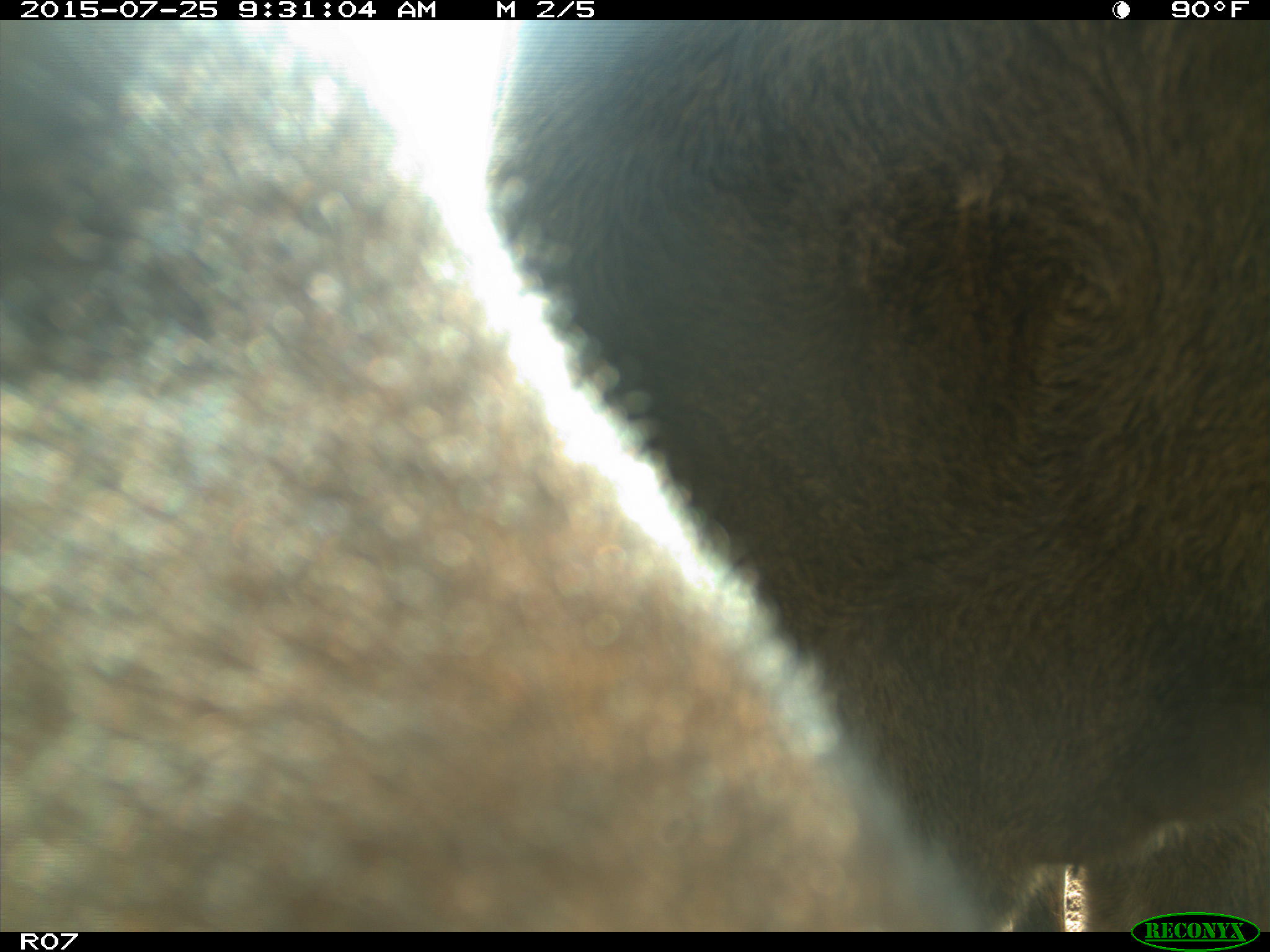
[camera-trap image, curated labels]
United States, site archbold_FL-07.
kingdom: Animalia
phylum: Chordata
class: Mammalia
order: Artiodactyla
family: Bovidae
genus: Bos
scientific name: Bos taurus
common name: domestic cow